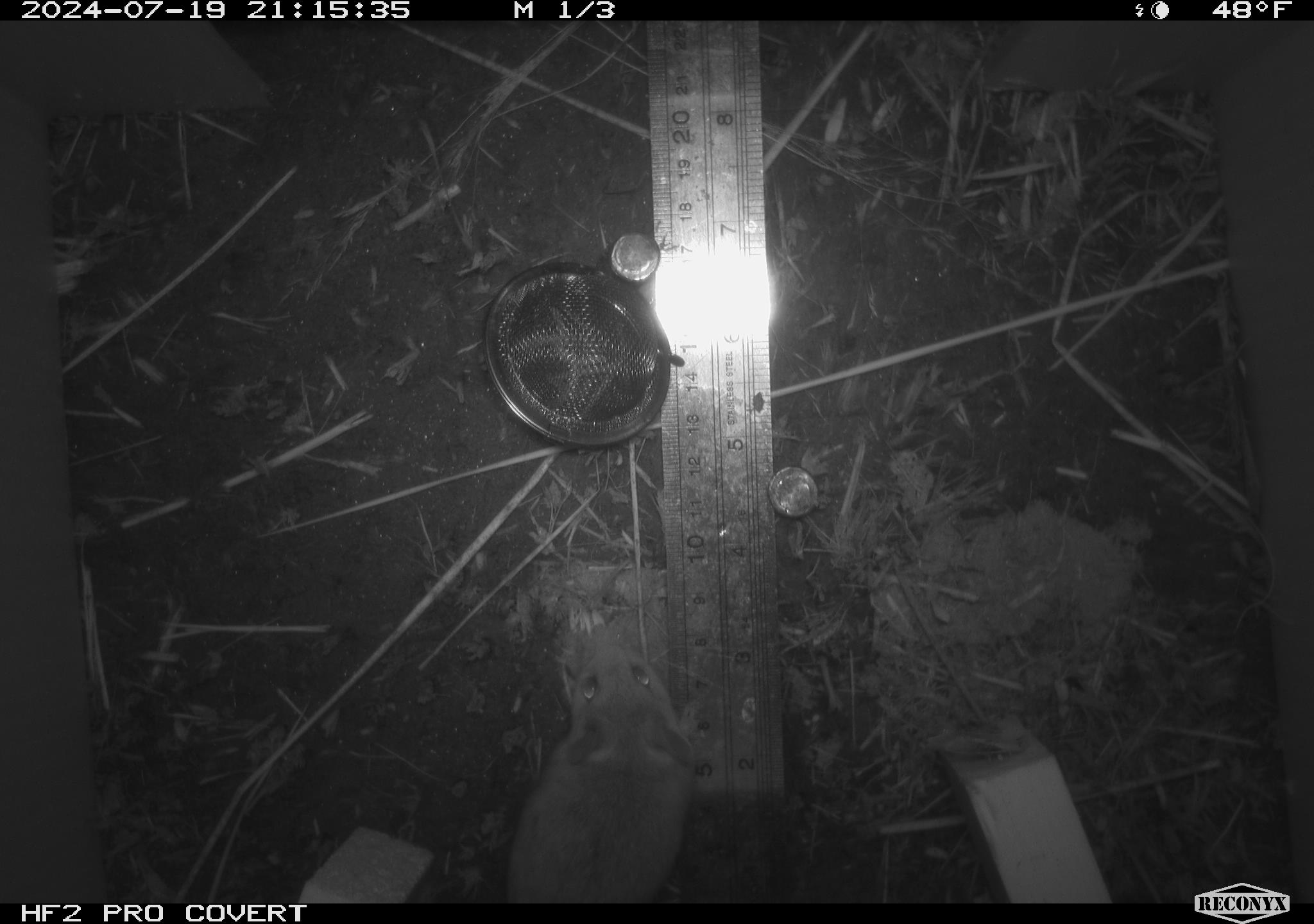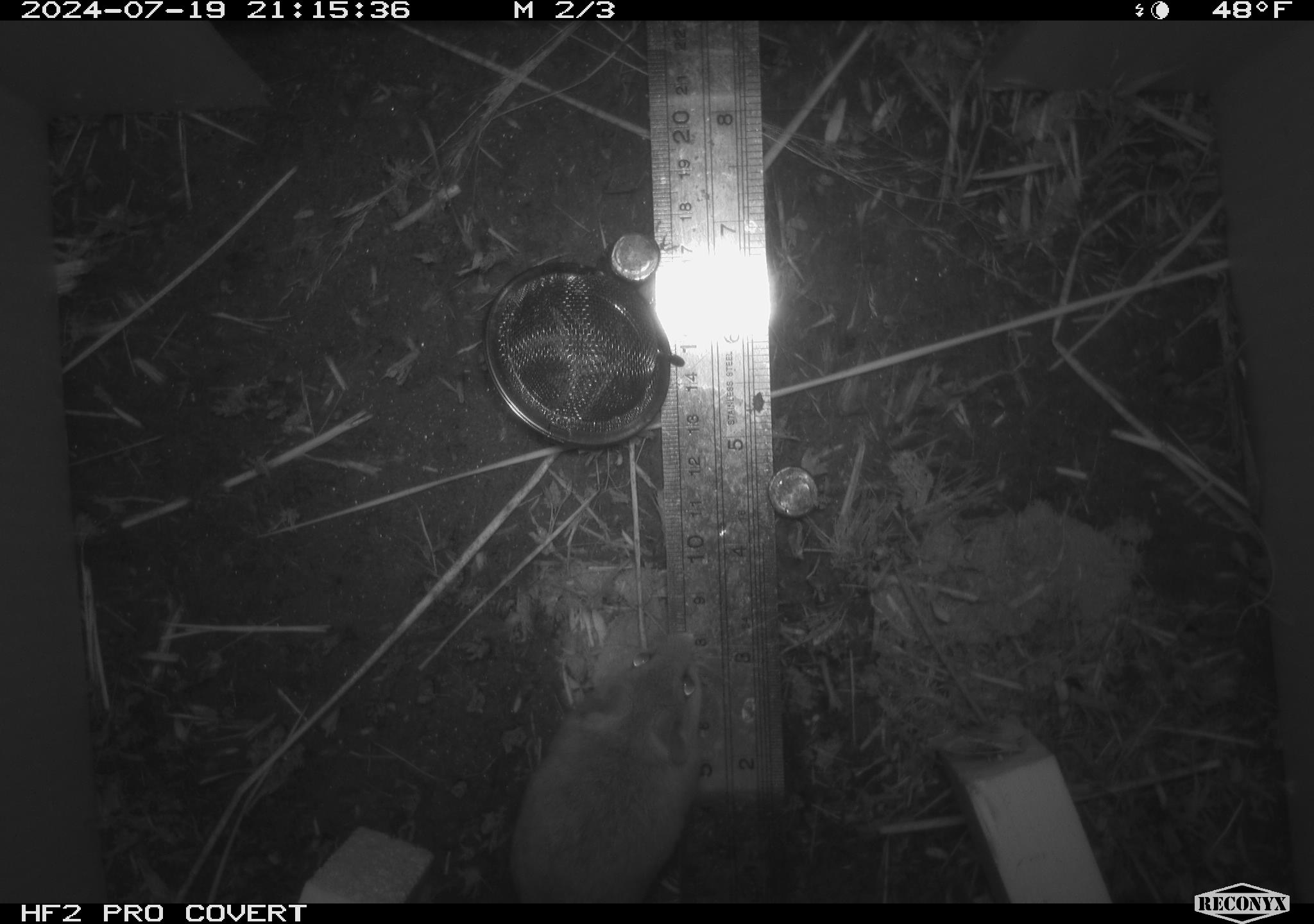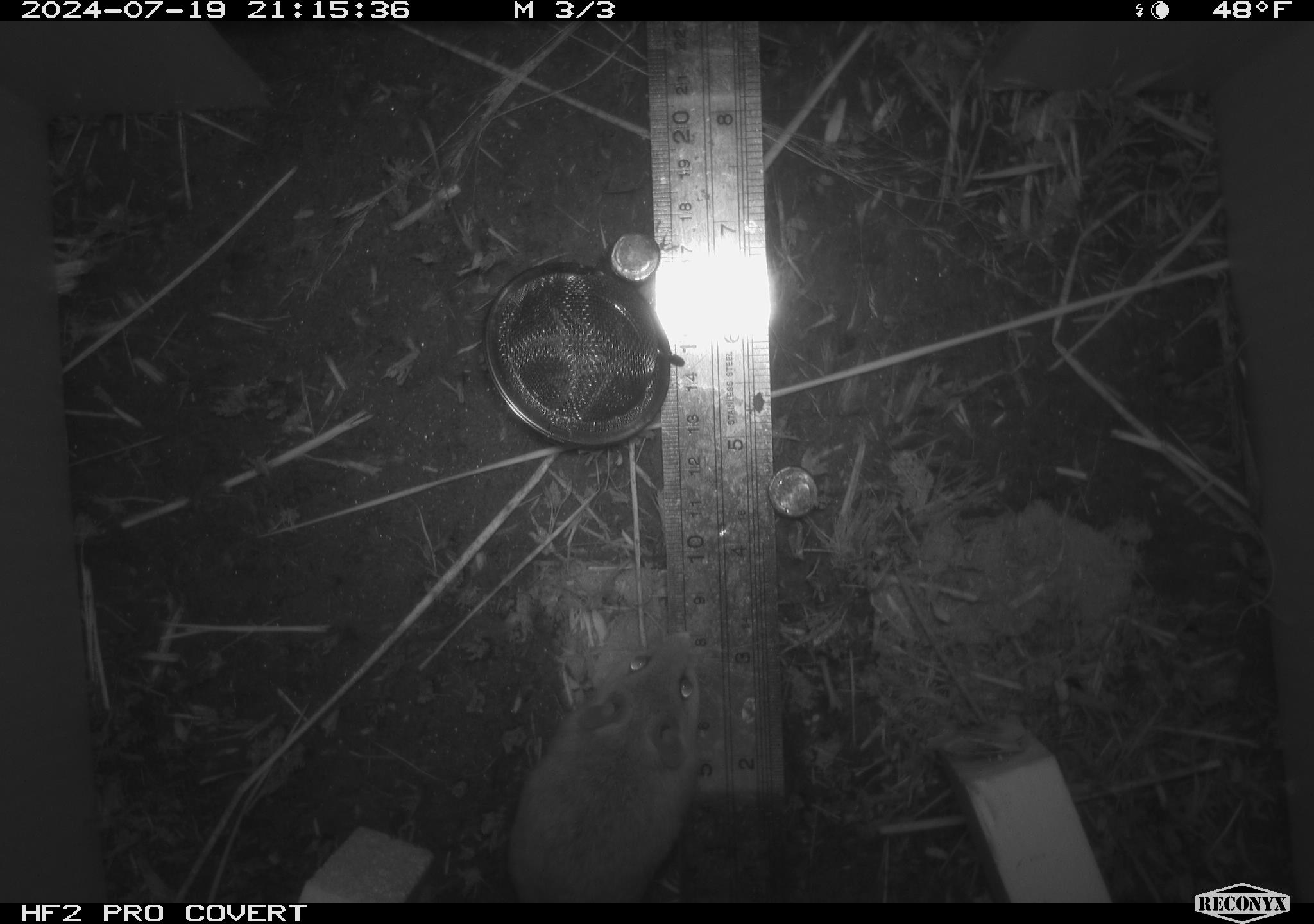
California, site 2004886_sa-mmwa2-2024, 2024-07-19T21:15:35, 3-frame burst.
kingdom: Animalia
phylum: Chordata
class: Mammalia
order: Rodentia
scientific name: Rodentia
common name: mouse species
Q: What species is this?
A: Mouse species (Rodentia).